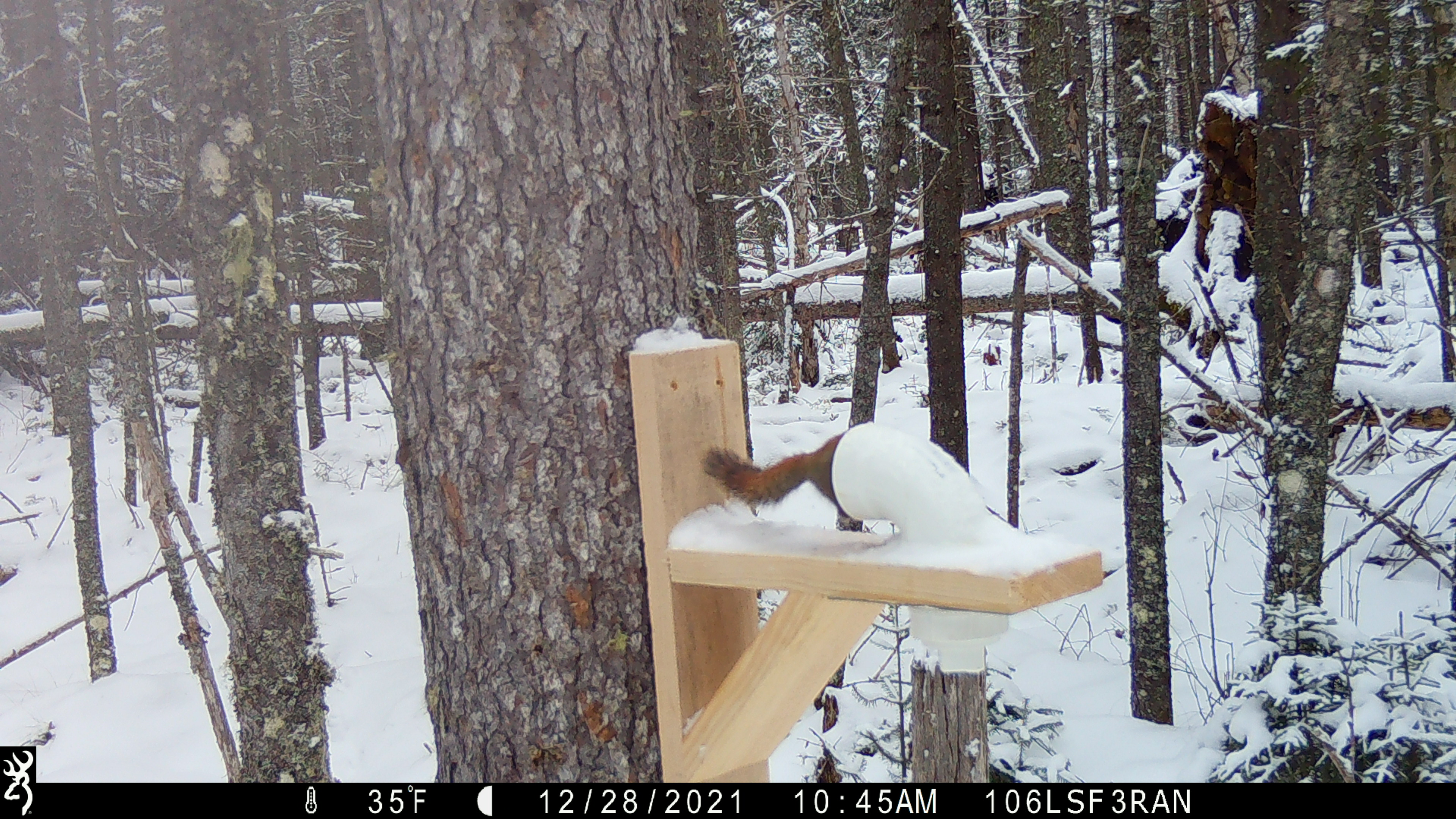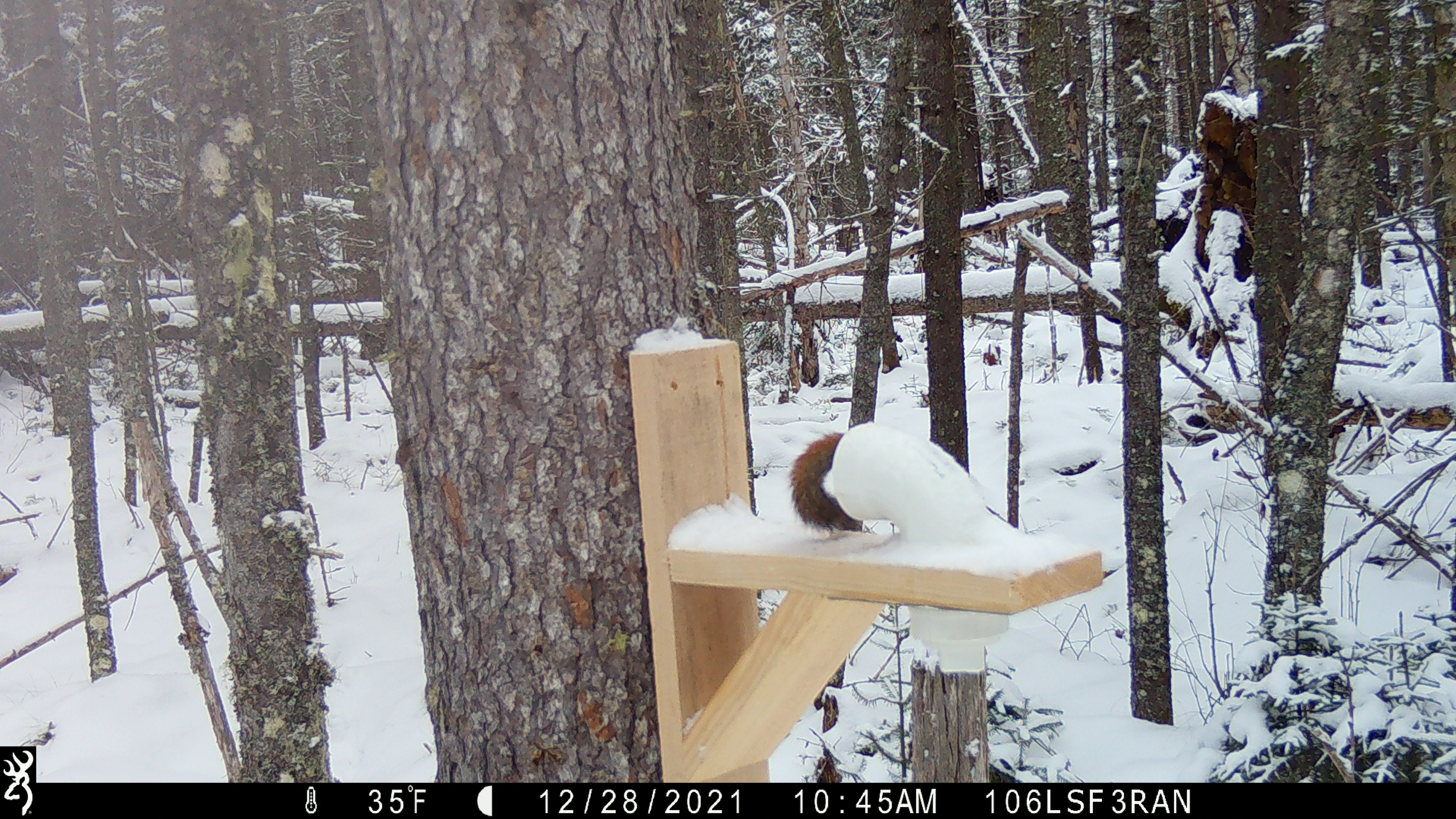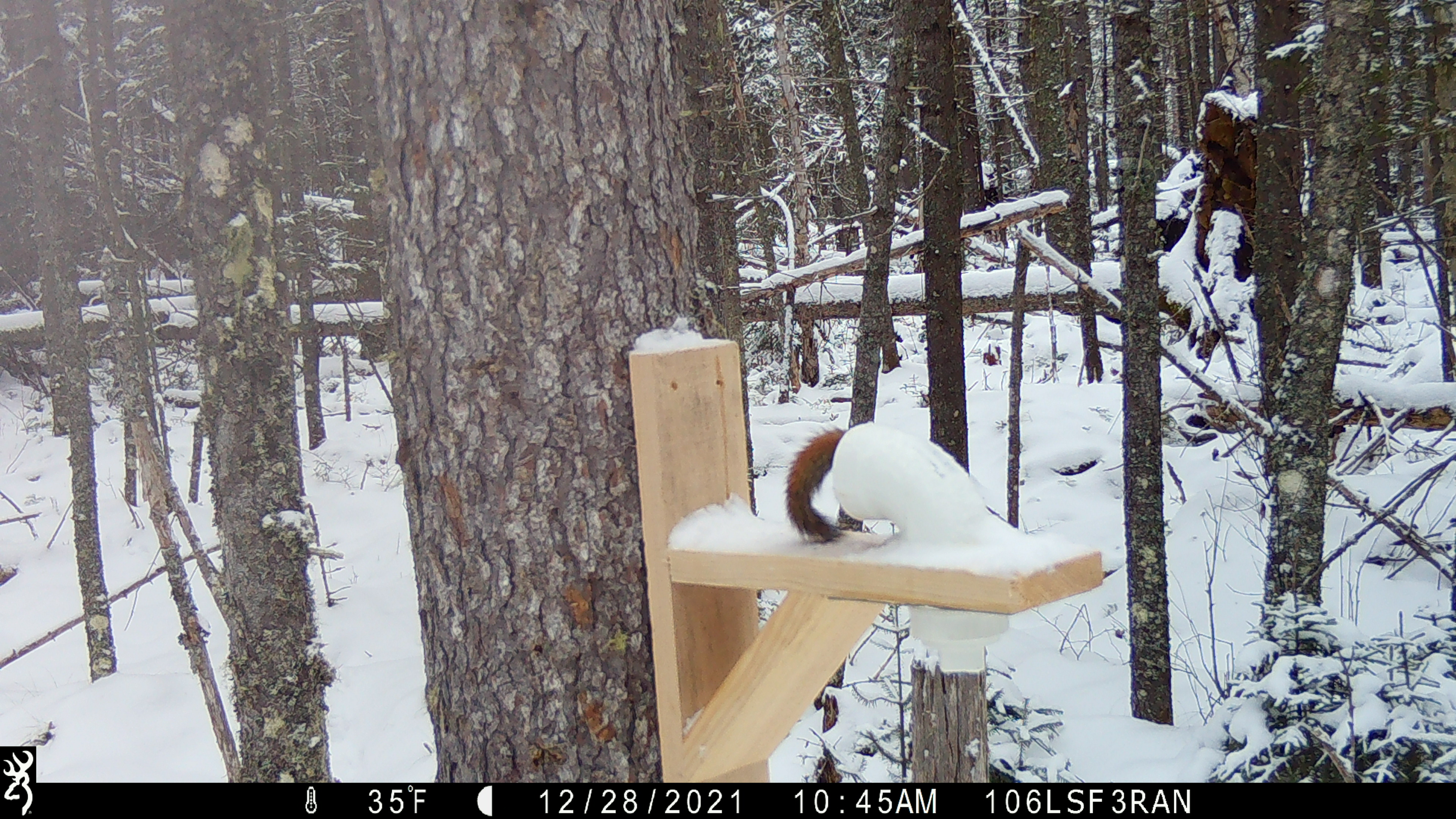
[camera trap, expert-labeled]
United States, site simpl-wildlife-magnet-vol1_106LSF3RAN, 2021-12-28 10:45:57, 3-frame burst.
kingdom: Animalia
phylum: Chordata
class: Mammalia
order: Rodentia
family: Sciuridae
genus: Tamiasciurus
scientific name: Tamiasciurus hudsonicus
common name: red squirrel